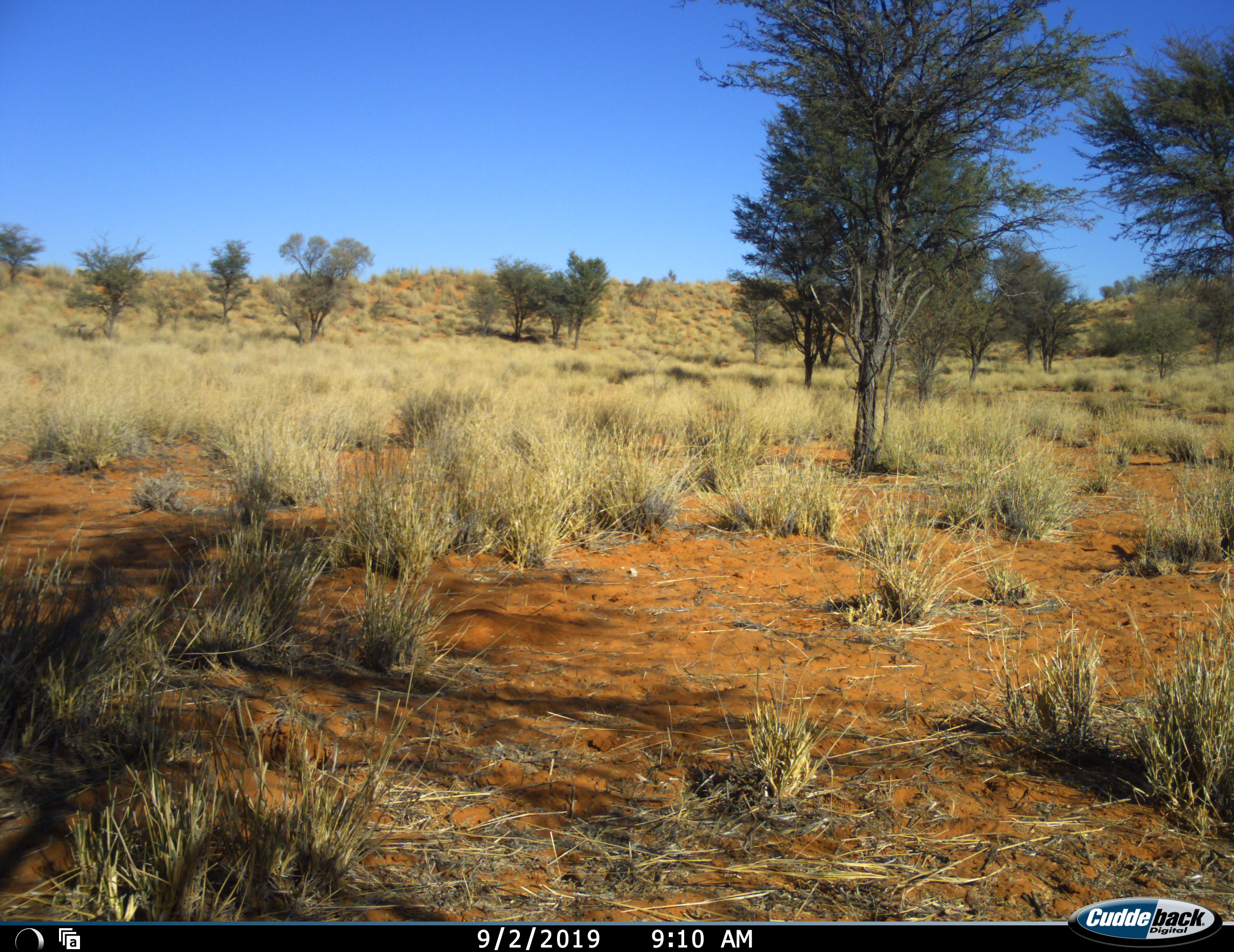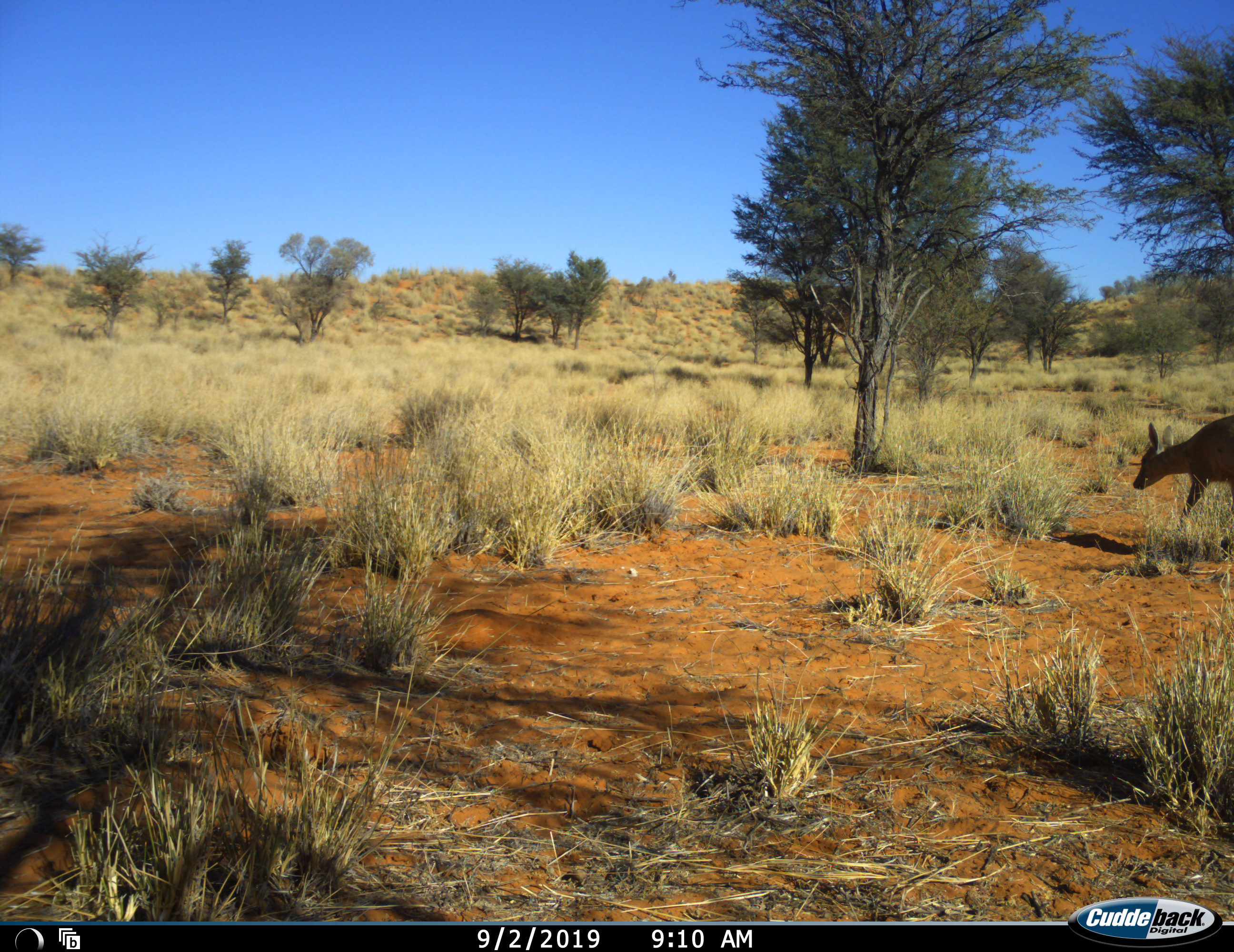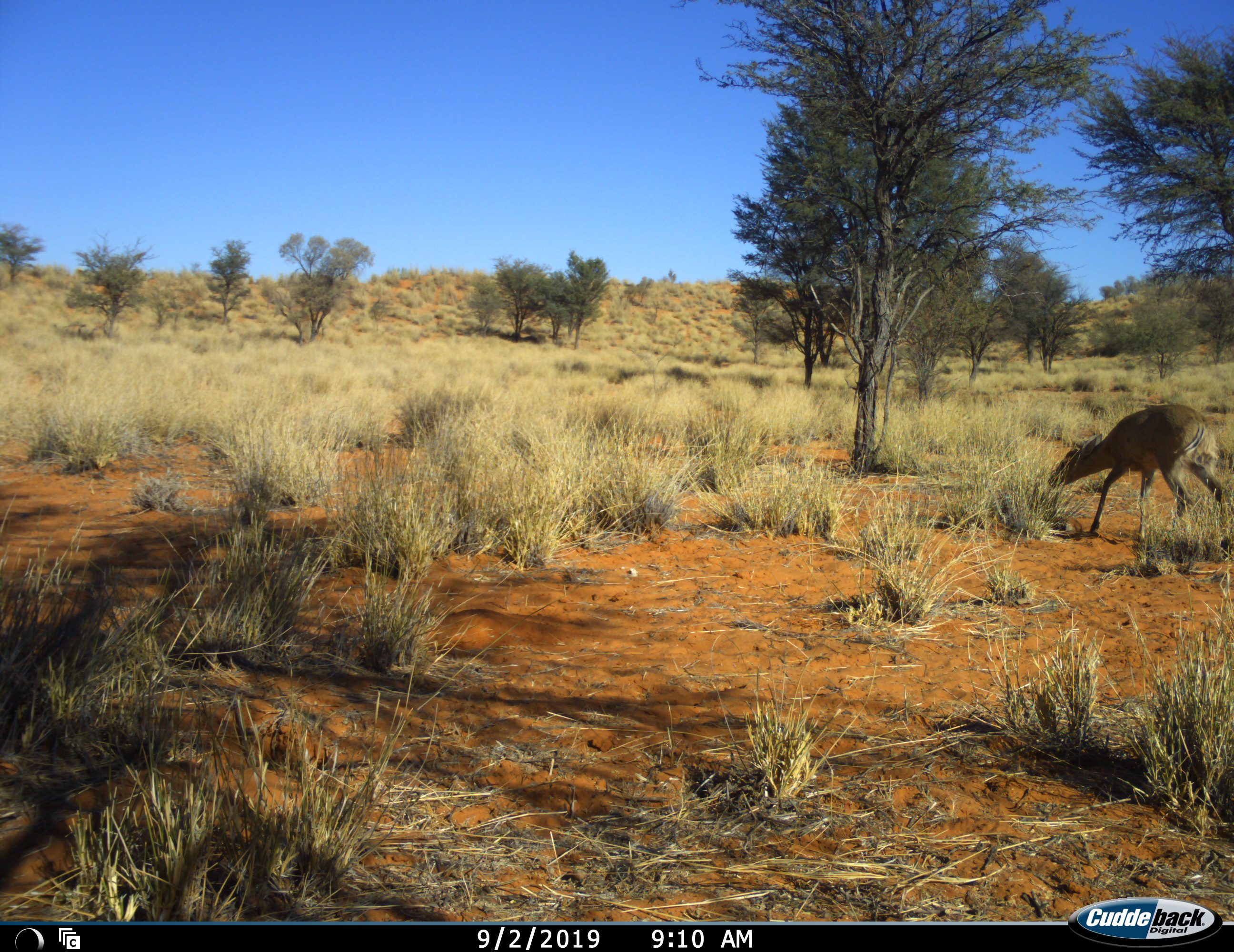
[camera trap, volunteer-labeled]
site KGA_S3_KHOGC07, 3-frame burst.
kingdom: Animalia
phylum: Chordata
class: Mammalia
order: Artiodactyla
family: Bovidae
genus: Sylvicapra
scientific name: Sylvicapra grimmia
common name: common duiker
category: duikercommongrey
Duikercommongrey (common duiker) (Sylvicapra grimmia), count 1. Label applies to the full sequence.